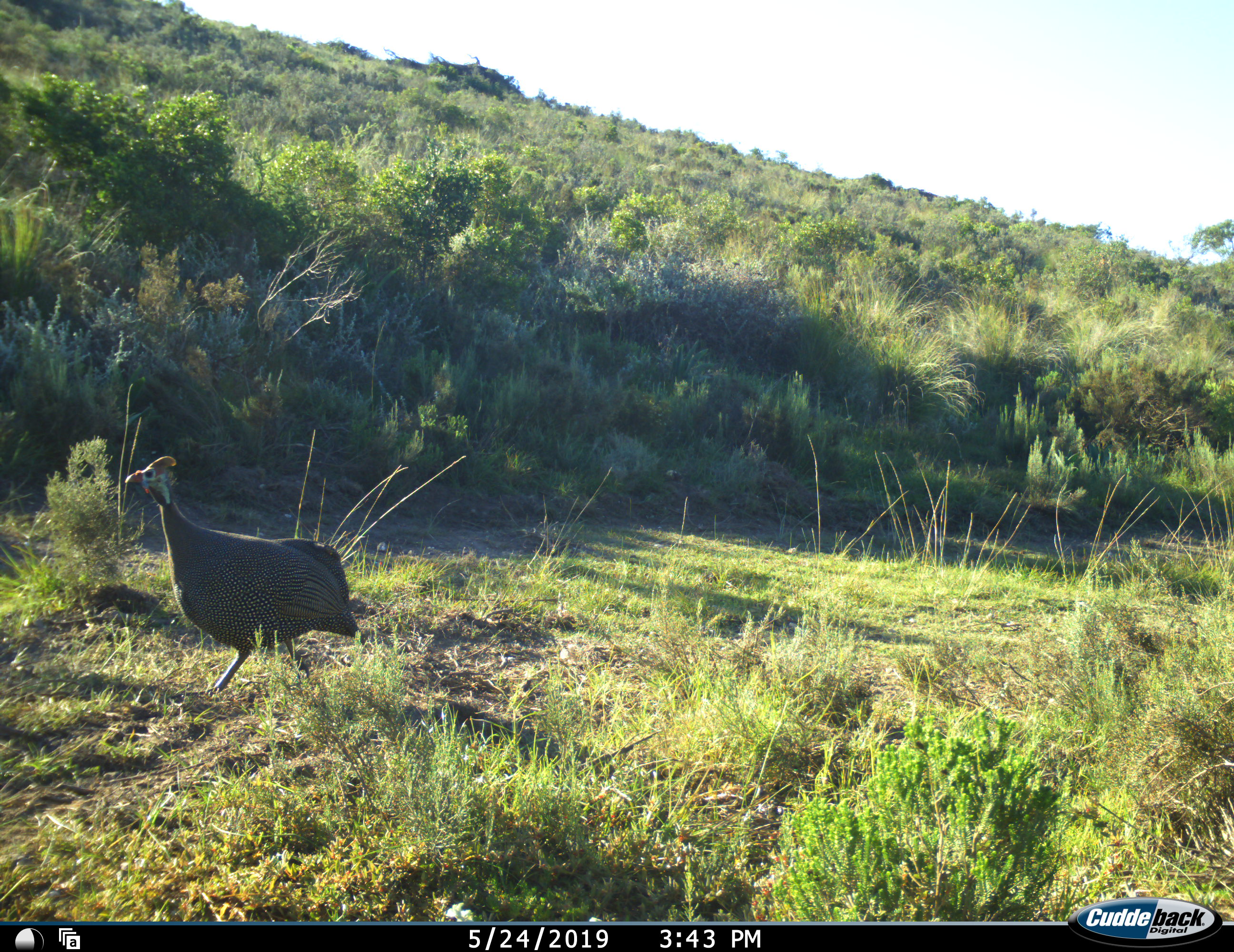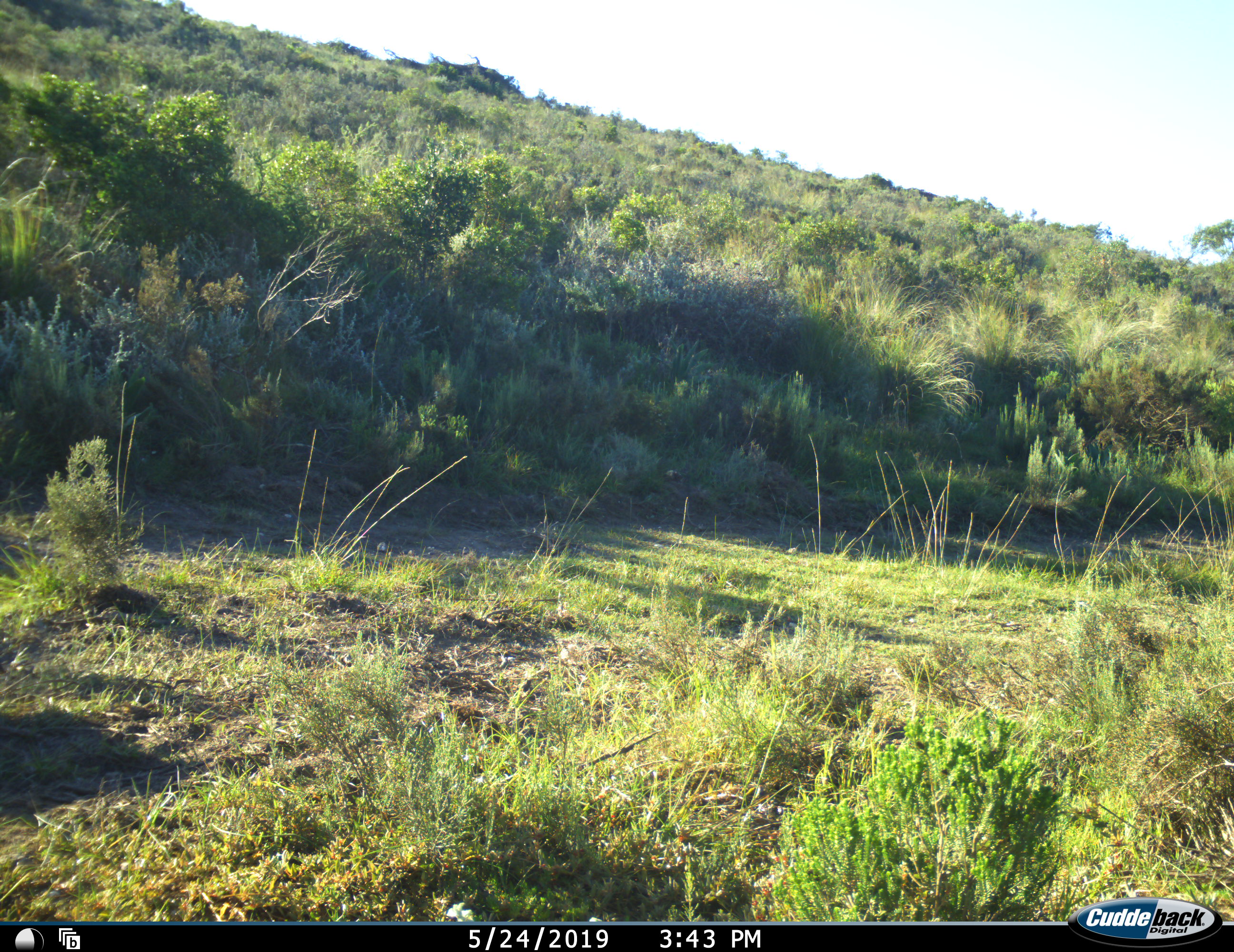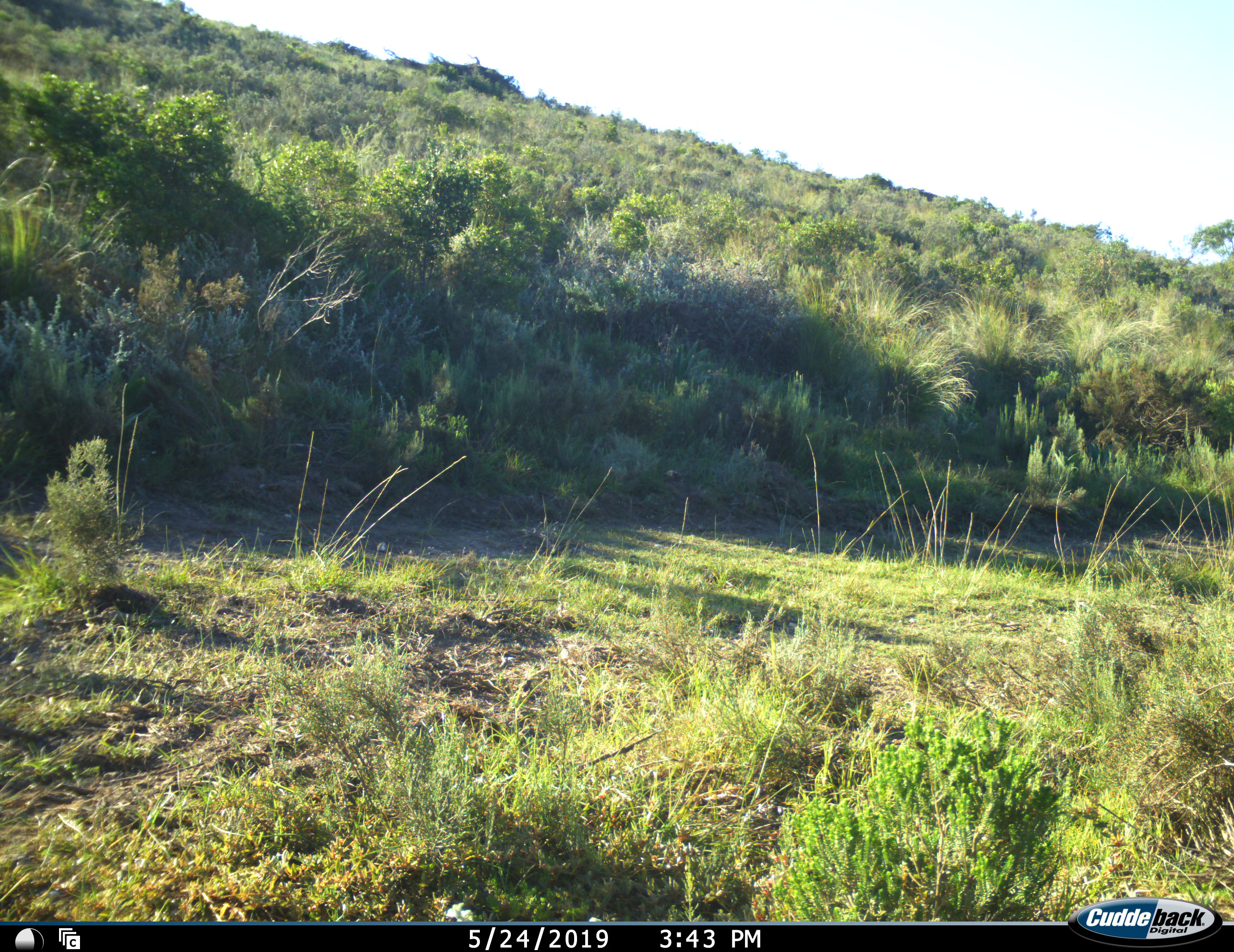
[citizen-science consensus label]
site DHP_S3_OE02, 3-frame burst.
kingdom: Animalia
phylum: Chordata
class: Aves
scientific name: Aves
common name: bird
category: birdother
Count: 1.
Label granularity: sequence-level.